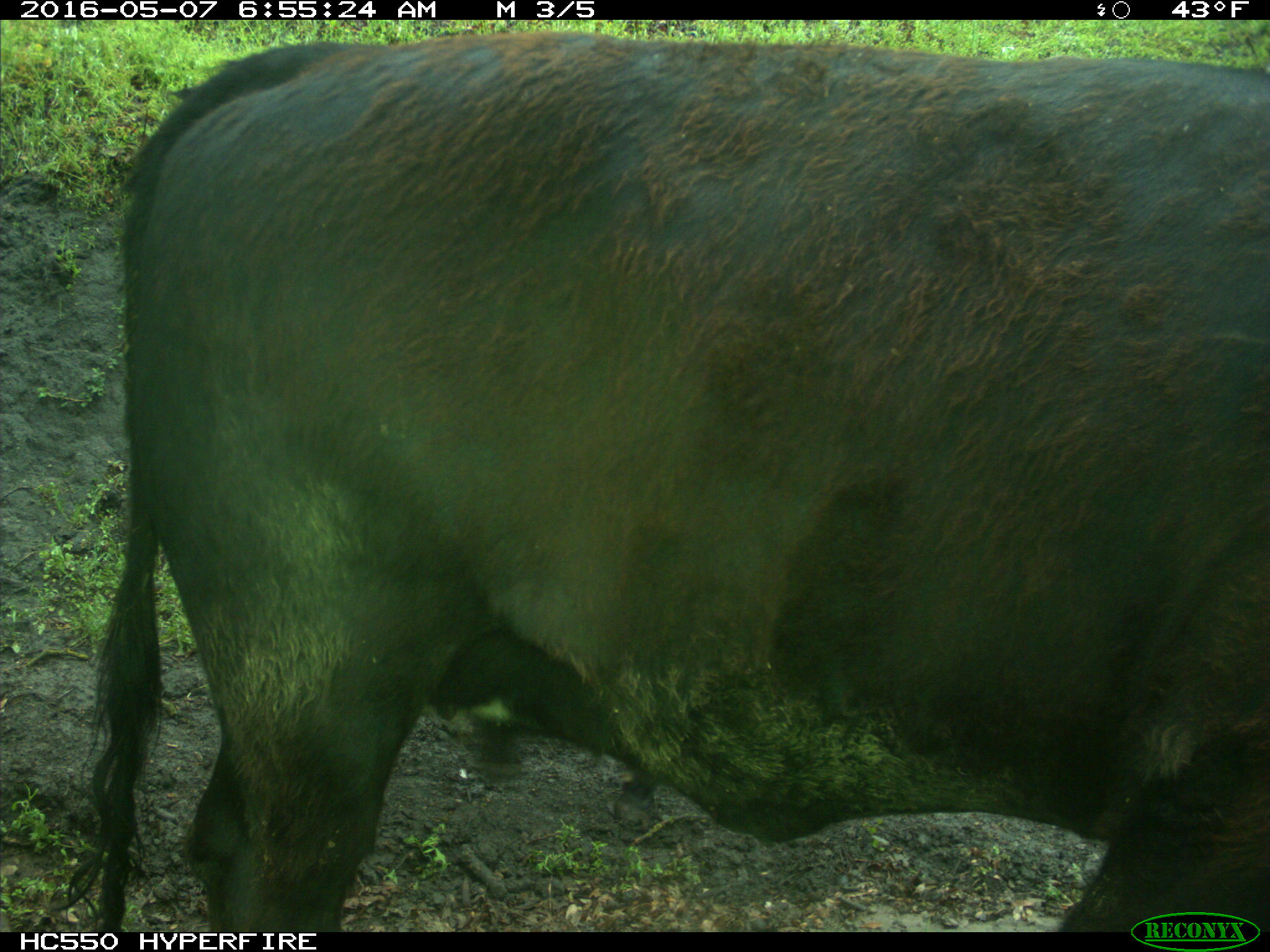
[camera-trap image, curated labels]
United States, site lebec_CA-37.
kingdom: Animalia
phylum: Chordata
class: Mammalia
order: Artiodactyla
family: Bovidae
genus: Bos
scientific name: Bos taurus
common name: domestic cow